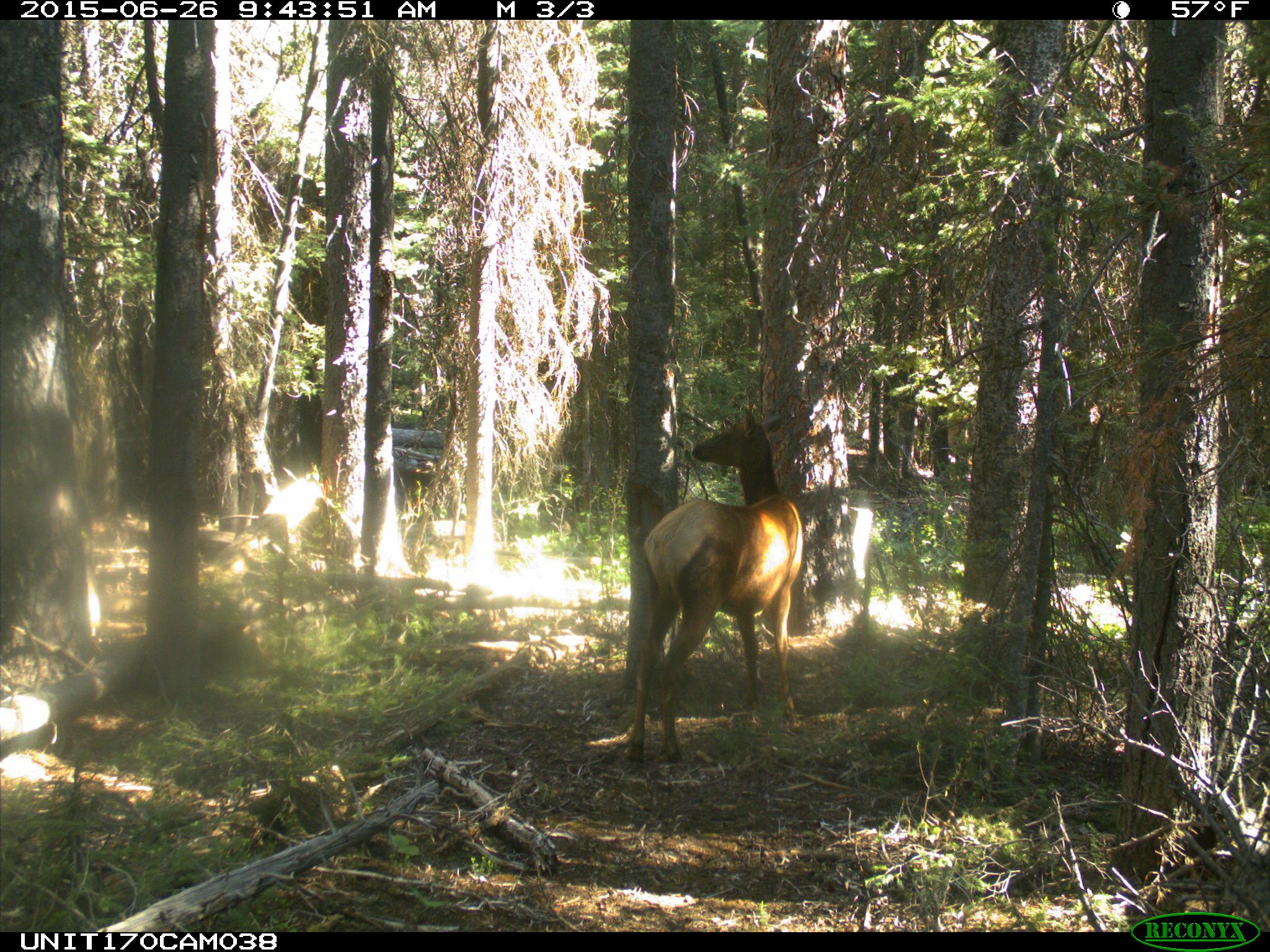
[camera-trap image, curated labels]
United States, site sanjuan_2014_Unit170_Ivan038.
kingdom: Animalia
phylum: Chordata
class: Mammalia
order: Artiodactyla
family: Cervidae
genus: Cervus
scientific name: Cervus elaphus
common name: red deer